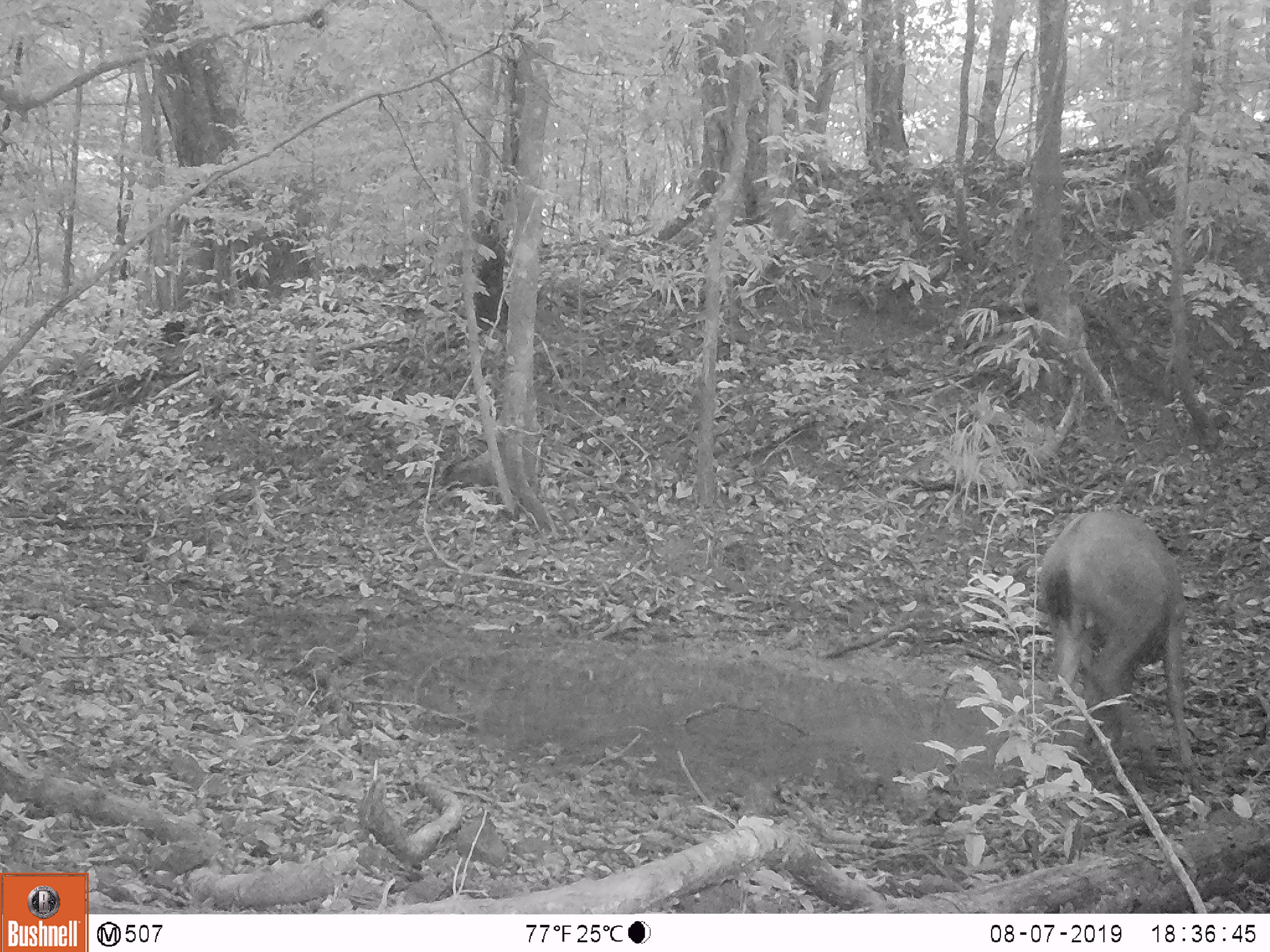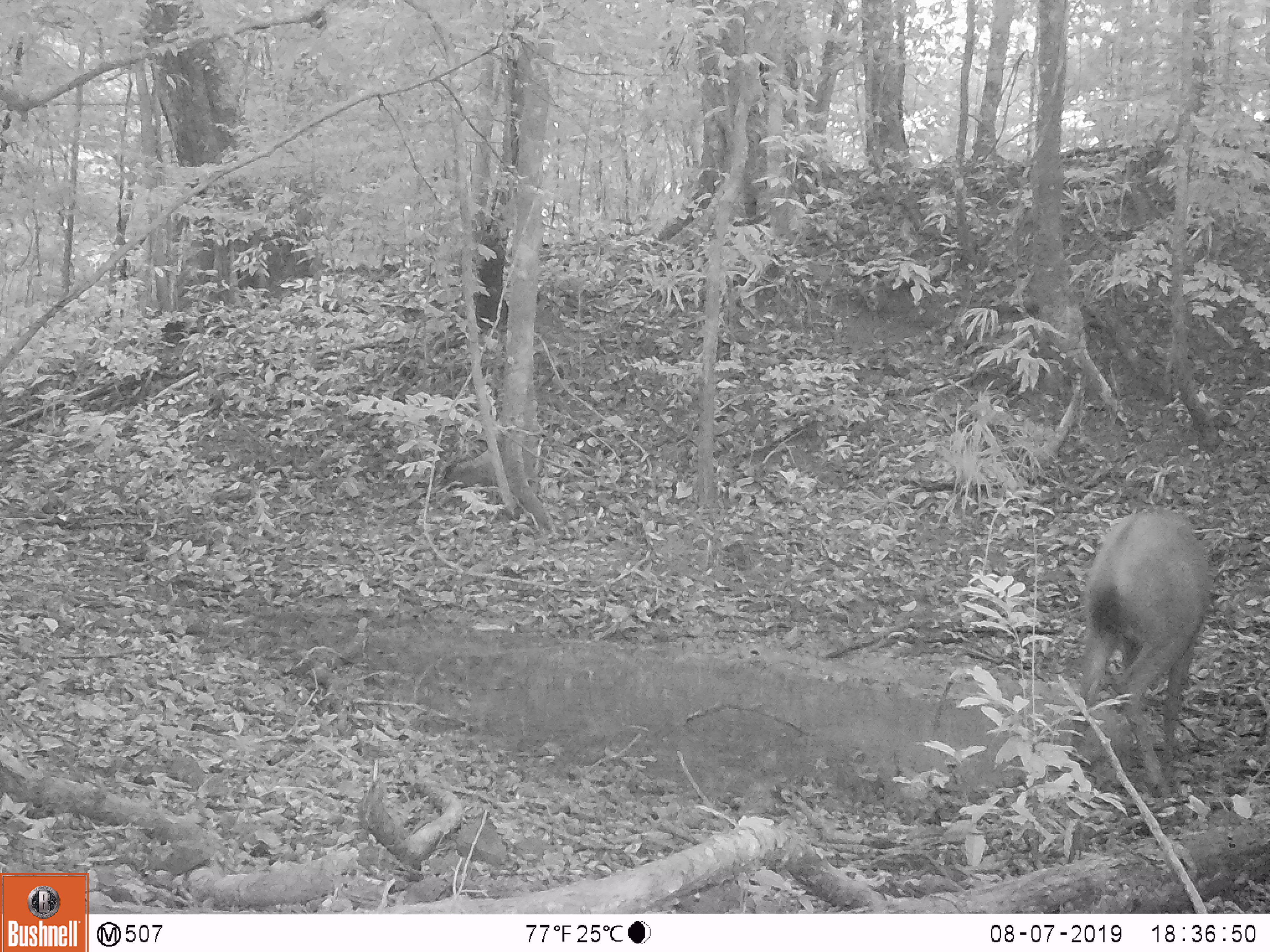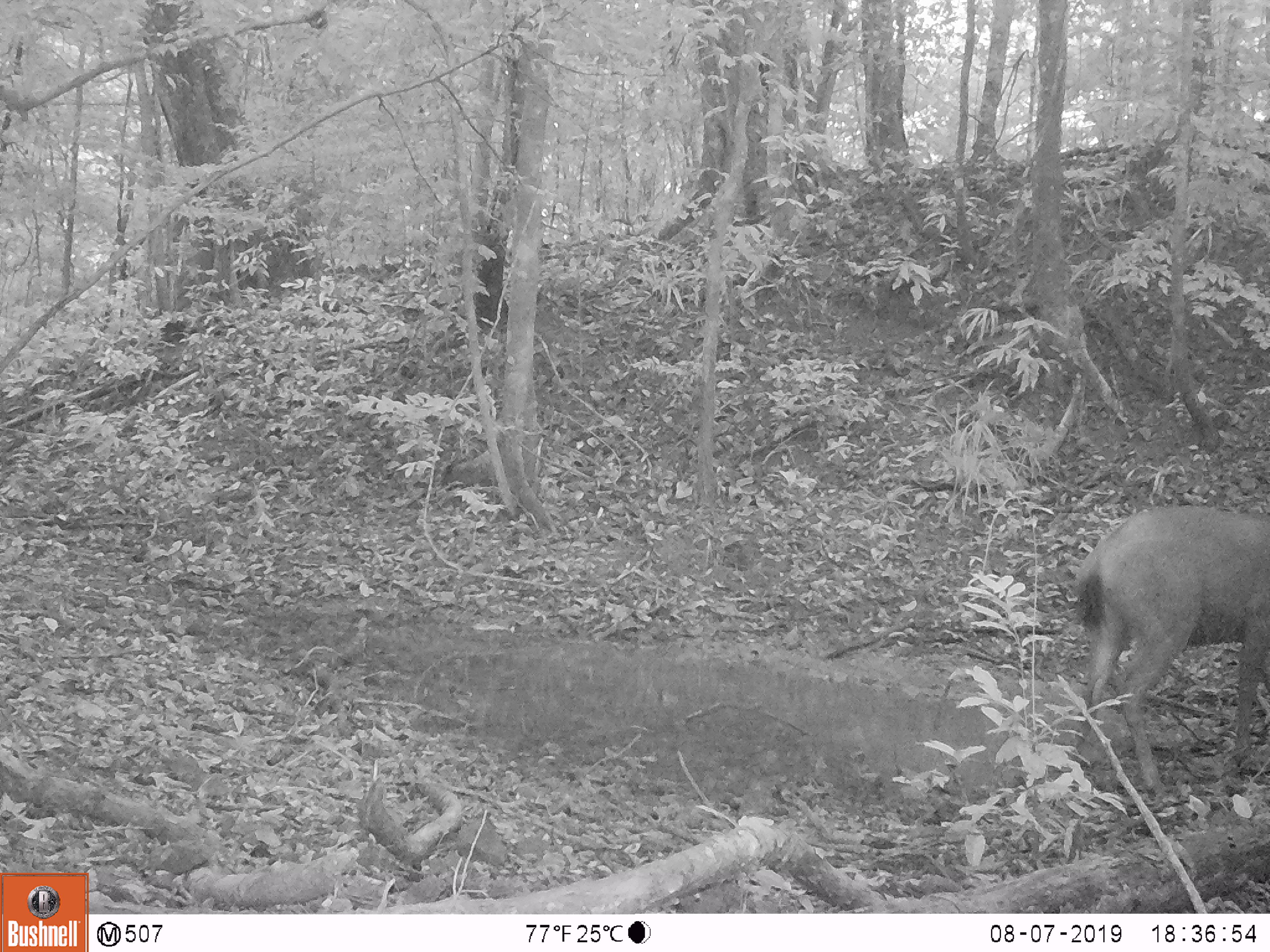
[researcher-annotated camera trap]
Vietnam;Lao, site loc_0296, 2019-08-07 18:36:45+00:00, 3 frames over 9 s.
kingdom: Animalia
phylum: Chordata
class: Mammalia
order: Artiodactyla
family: Cervidae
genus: Rusa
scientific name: Rusa unicolor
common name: sambar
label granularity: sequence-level